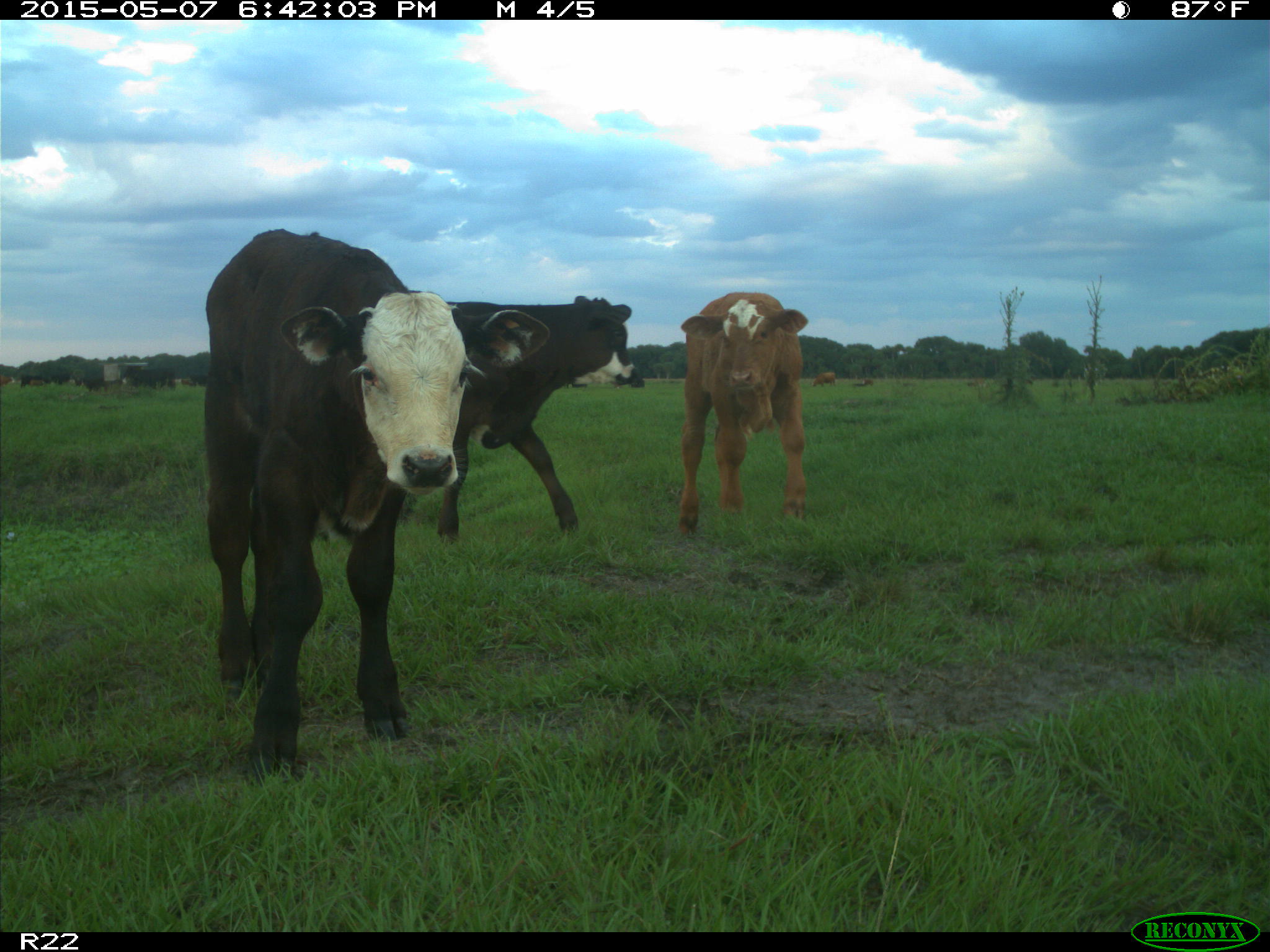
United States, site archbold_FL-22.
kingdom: Animalia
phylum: Chordata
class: Mammalia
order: Artiodactyla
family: Bovidae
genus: Bos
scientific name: Bos taurus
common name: domestic cow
Bos taurus (domestic cow).